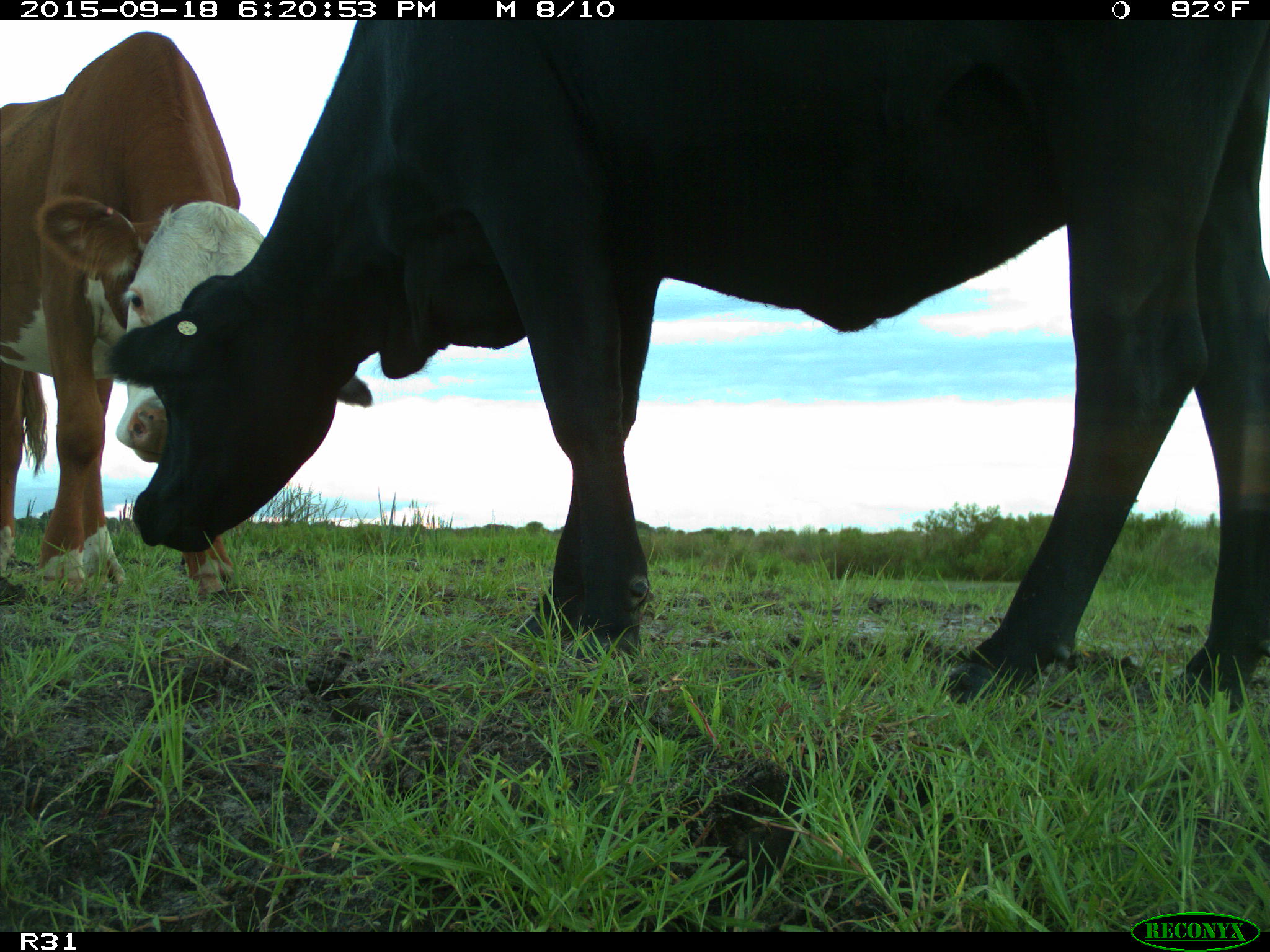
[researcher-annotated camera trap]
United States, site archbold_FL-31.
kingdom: Animalia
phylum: Chordata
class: Mammalia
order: Artiodactyla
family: Bovidae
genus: Bos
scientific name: Bos taurus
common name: domestic cow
Bos taurus (domestic cow).